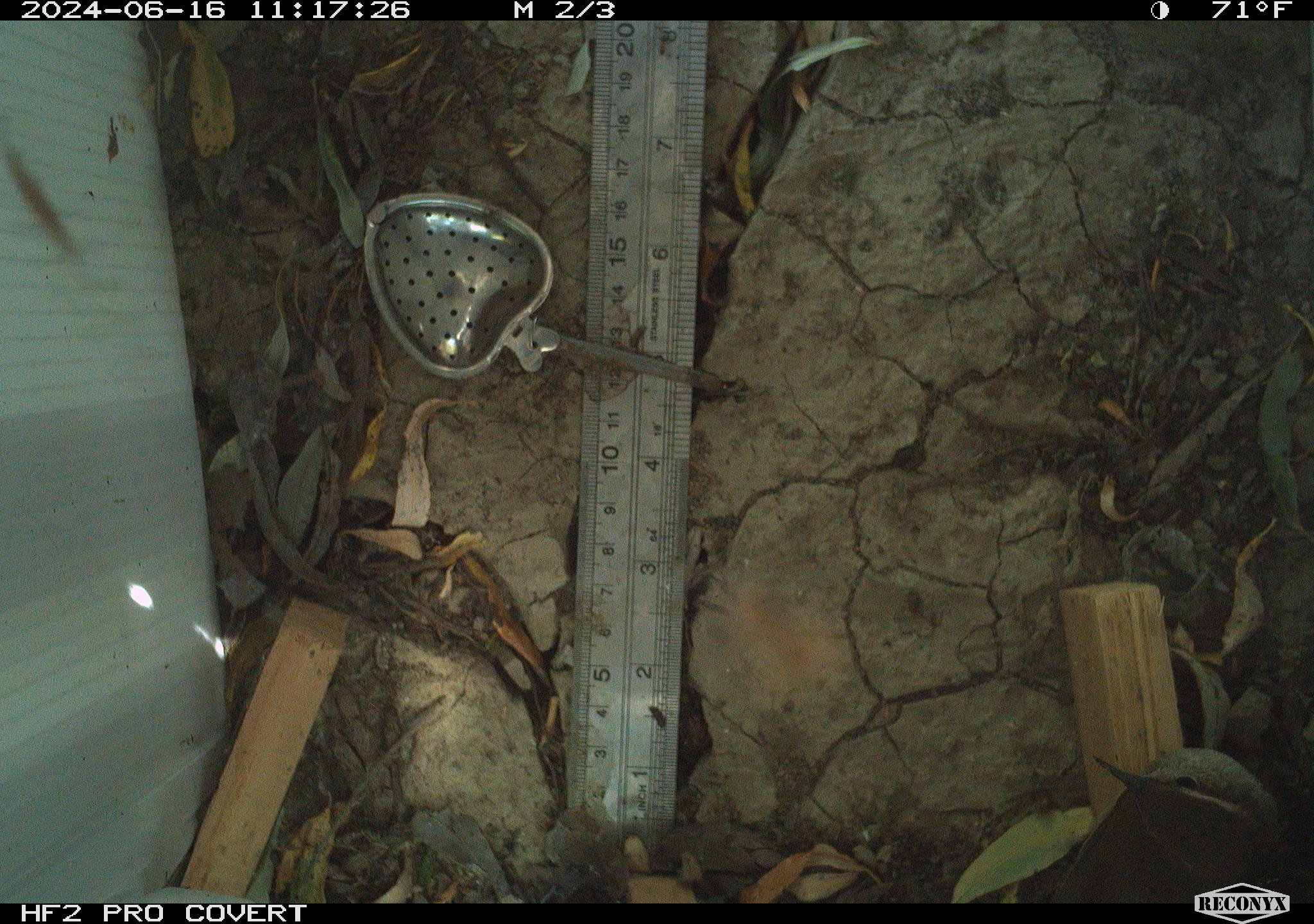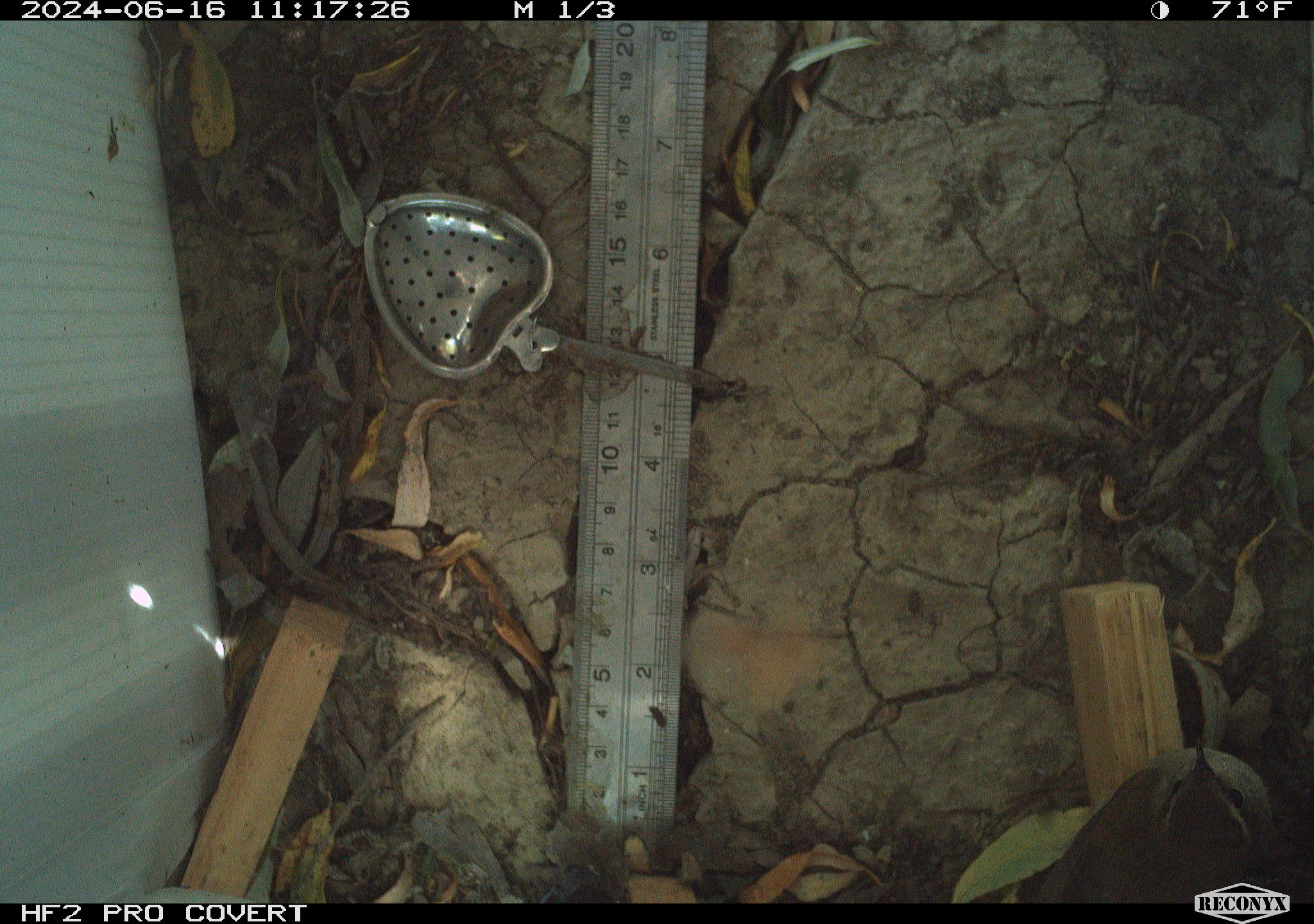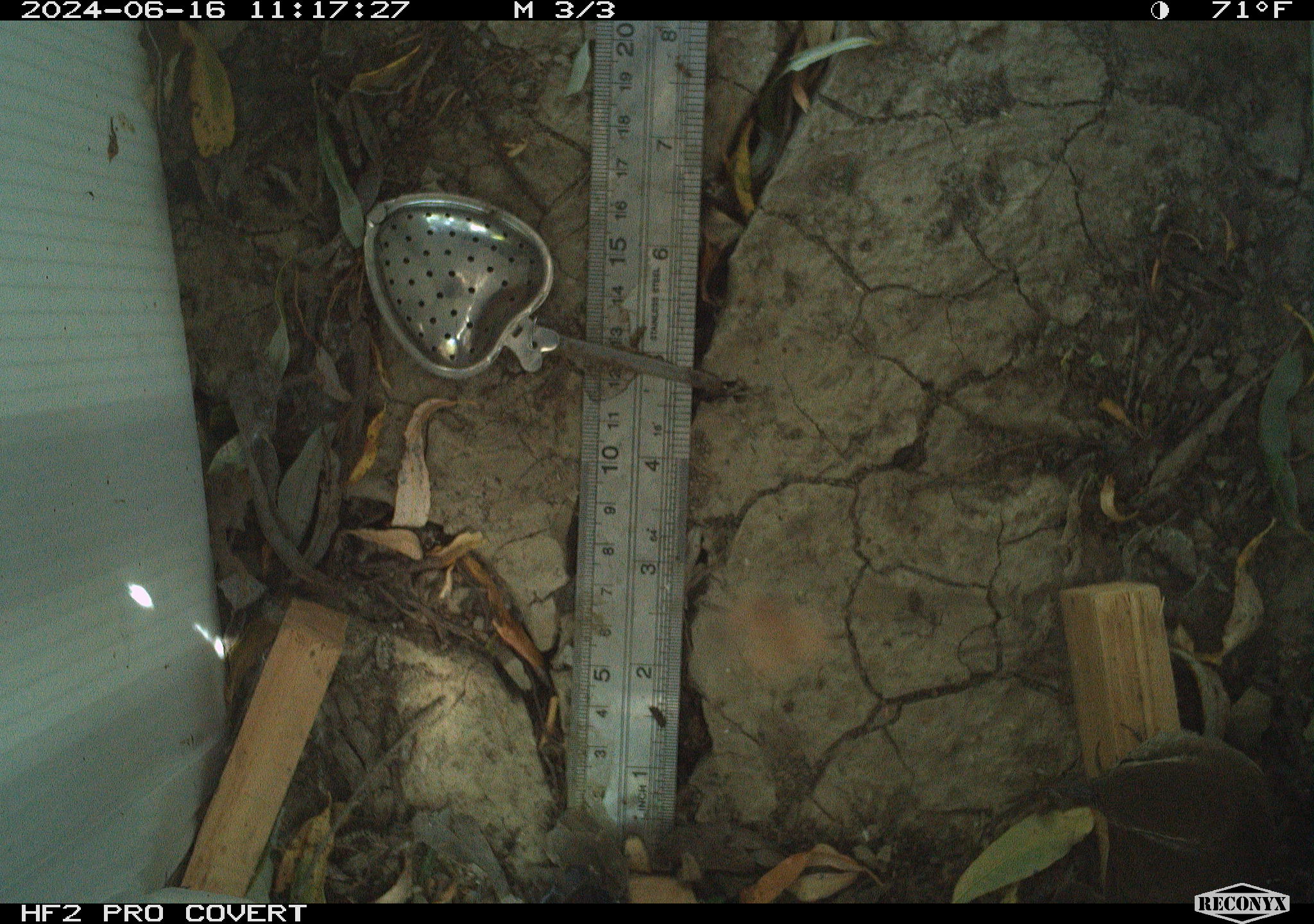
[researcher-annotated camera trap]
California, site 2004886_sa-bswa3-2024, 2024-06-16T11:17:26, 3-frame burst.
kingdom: Animalia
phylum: Chordata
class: Aves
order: Passeriformes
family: Troglodytidae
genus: Thryomanes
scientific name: Thryomanes bewickii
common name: bewick's wren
Bewick's wren (Thryomanes bewickii).